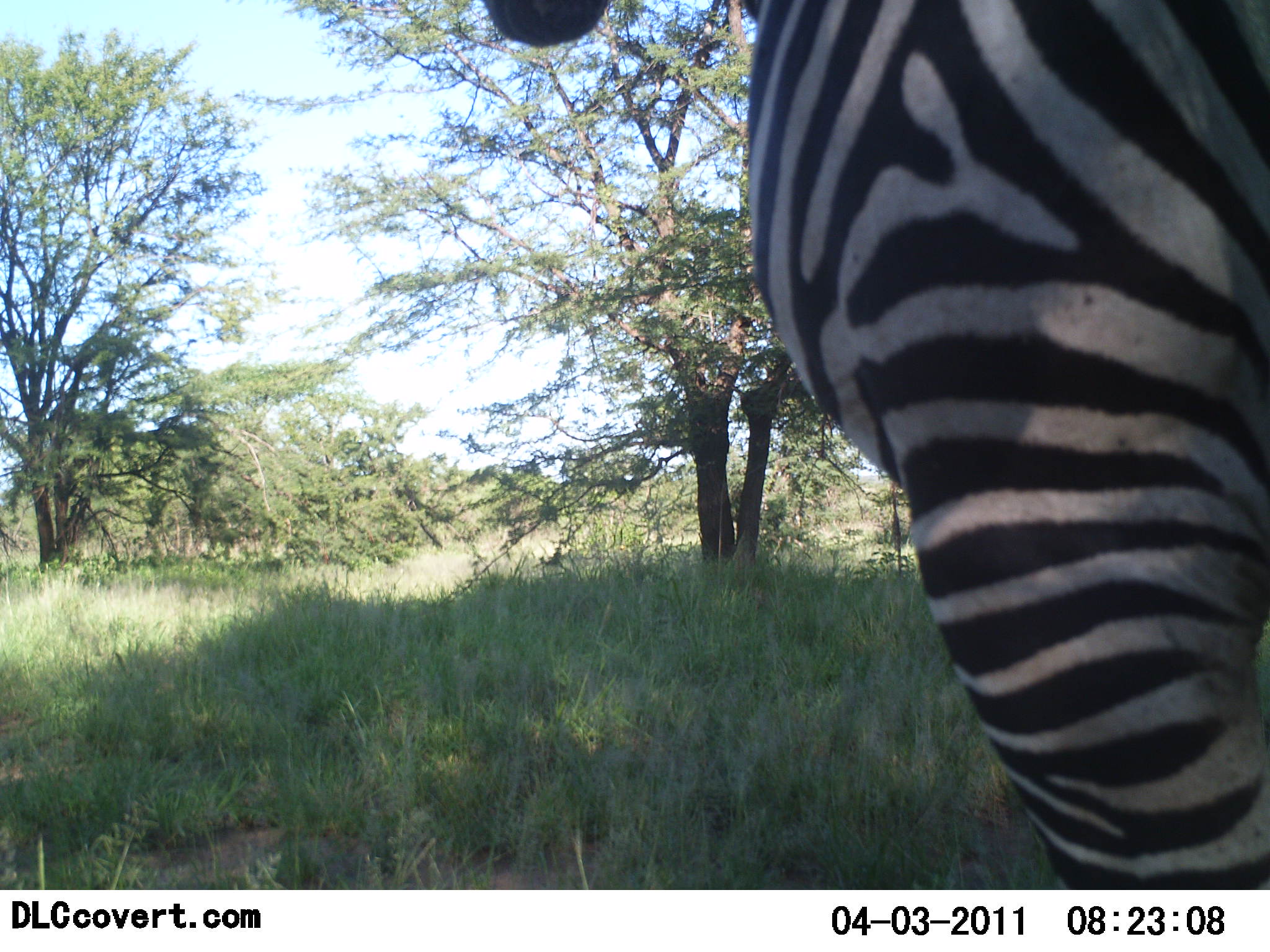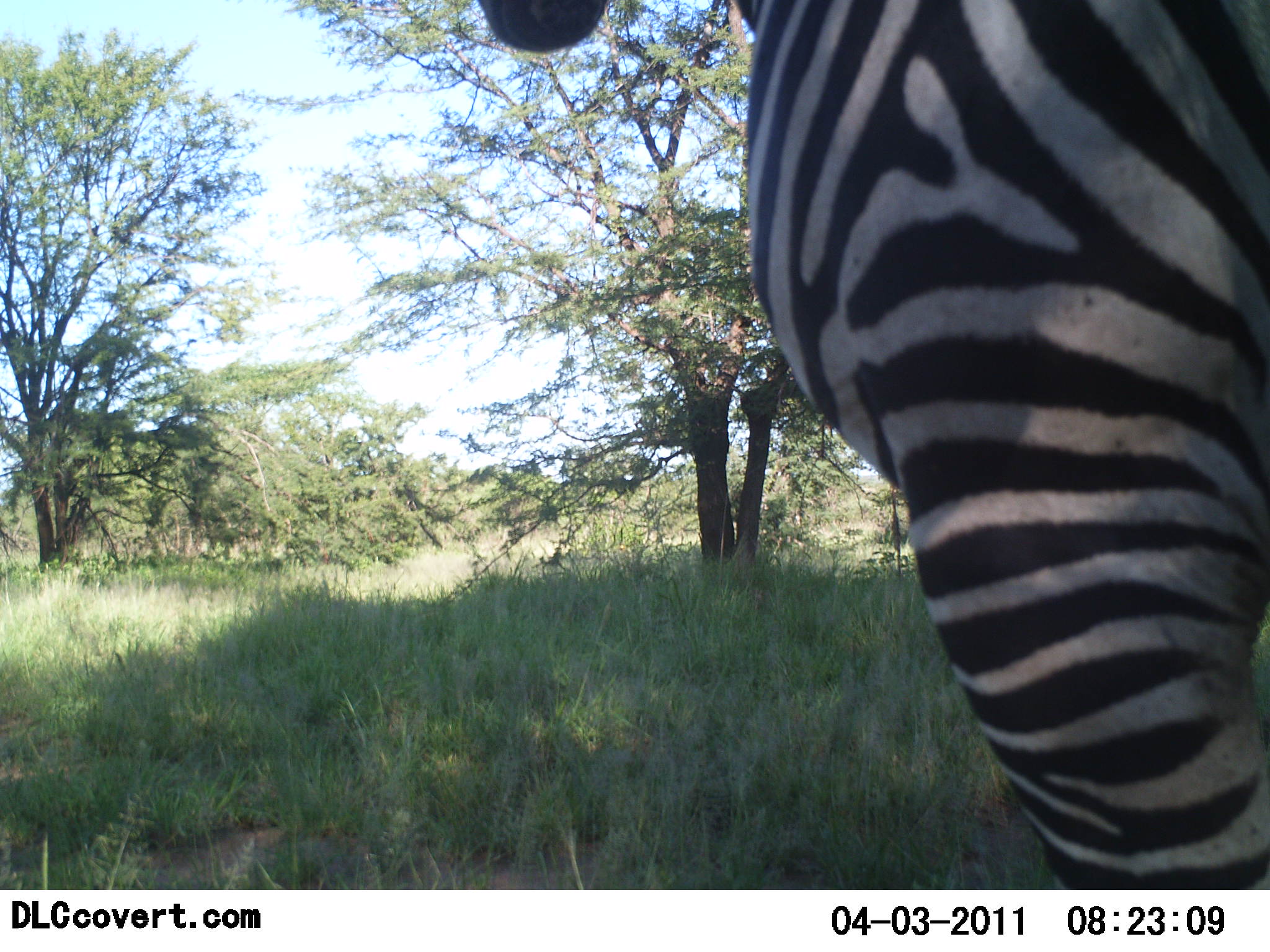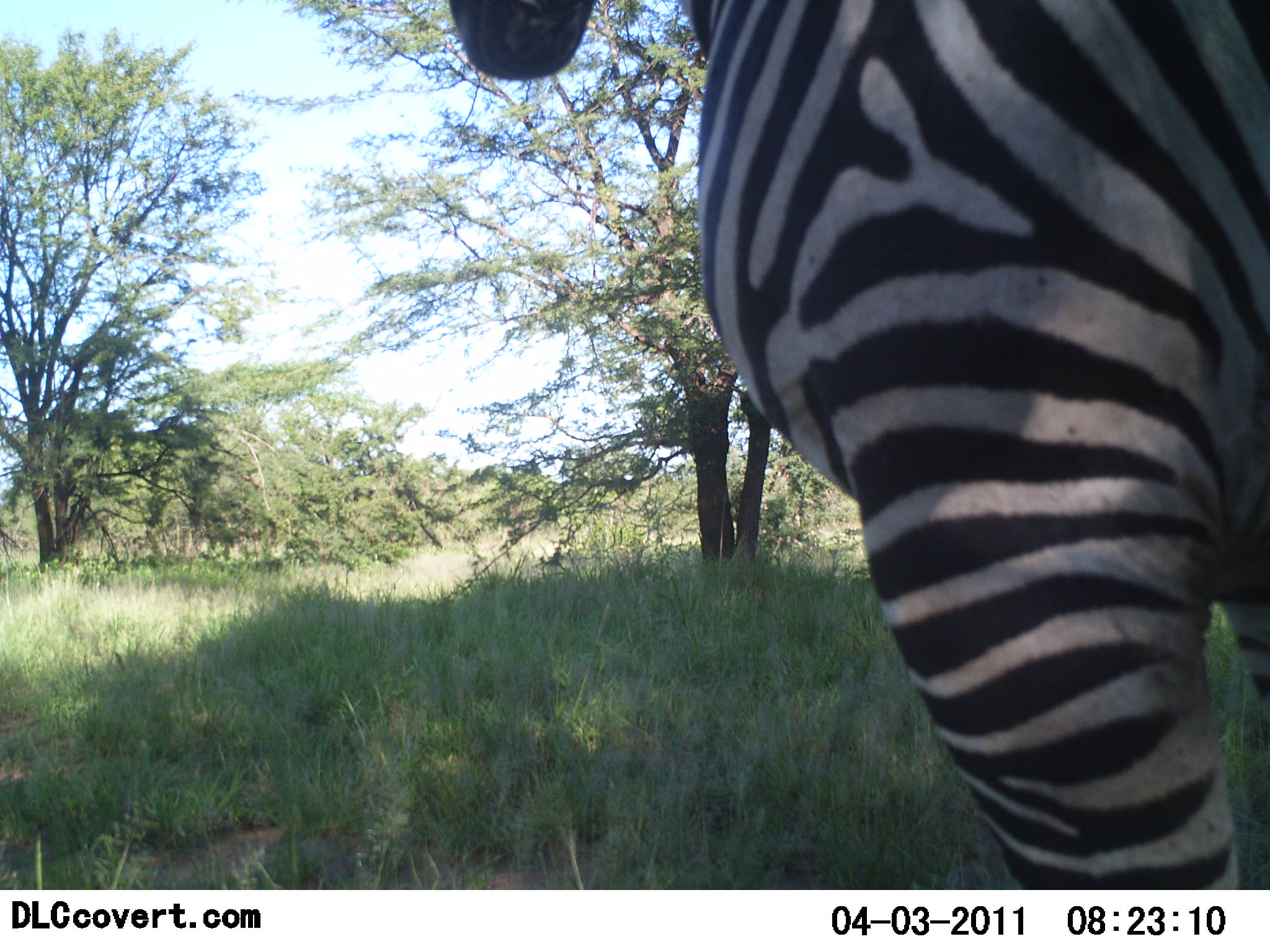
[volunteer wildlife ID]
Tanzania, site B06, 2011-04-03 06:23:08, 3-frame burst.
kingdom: Animalia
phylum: Chordata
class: Mammalia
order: Perissodactyla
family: Equidae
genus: Equus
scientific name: Equus quagga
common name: plains zebra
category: zebra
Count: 1.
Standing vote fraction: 100%.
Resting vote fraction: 0%.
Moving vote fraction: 0%.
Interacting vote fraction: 0%.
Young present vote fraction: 0%.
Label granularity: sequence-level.